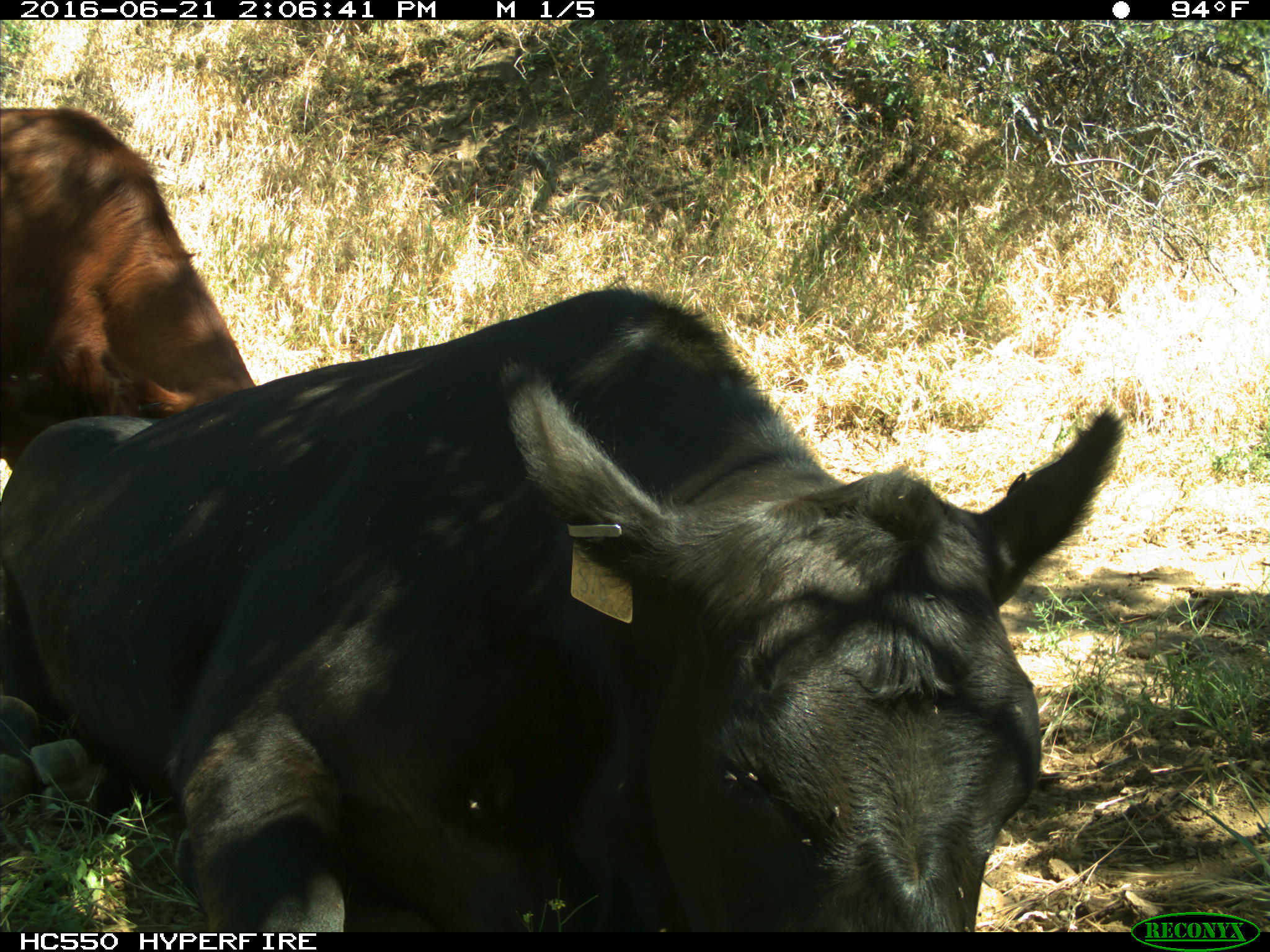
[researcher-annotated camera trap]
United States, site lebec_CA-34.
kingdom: Animalia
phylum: Chordata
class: Mammalia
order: Artiodactyla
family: Bovidae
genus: Bos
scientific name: Bos taurus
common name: domestic cow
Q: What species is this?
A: Bos taurus (domestic cow).